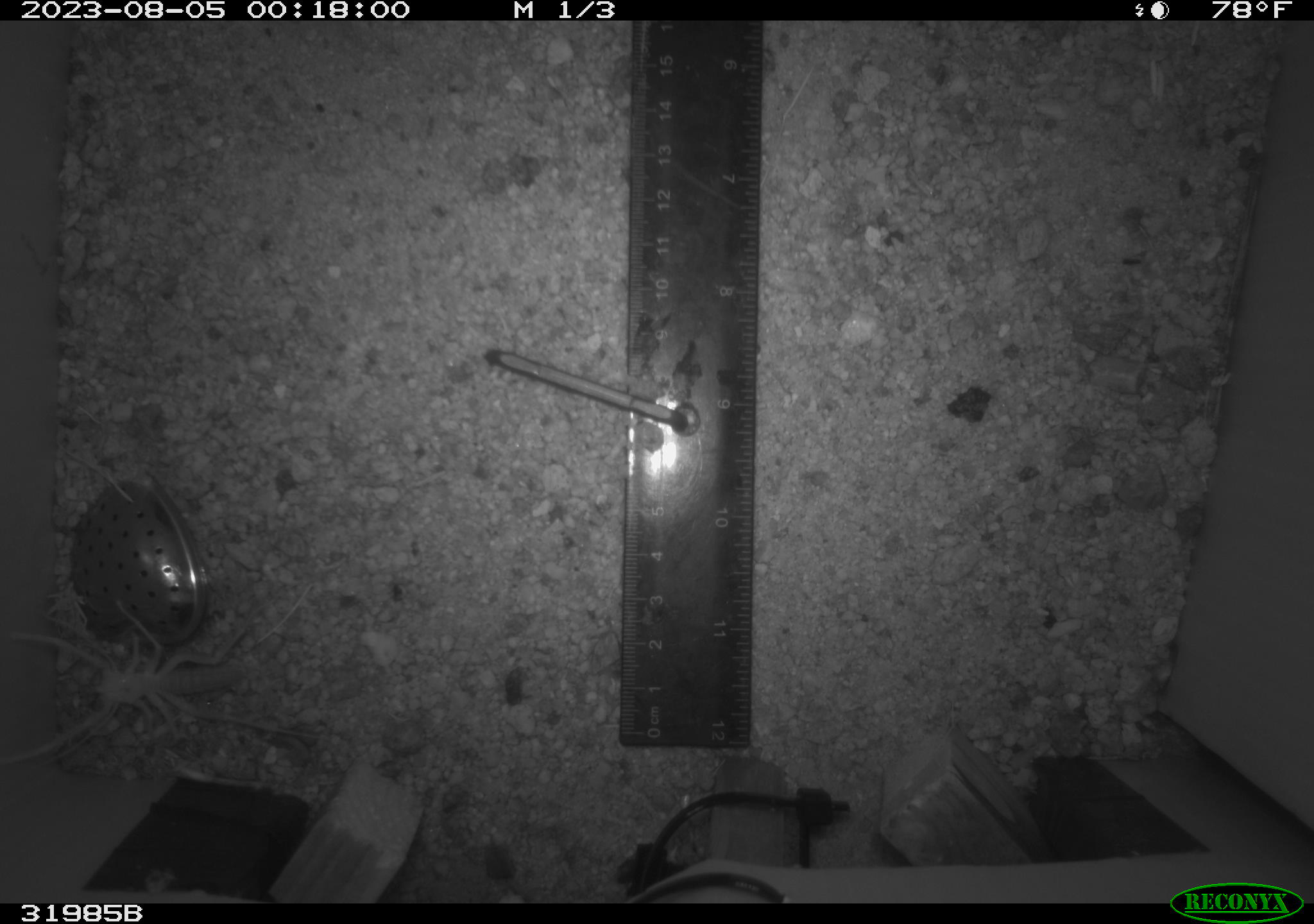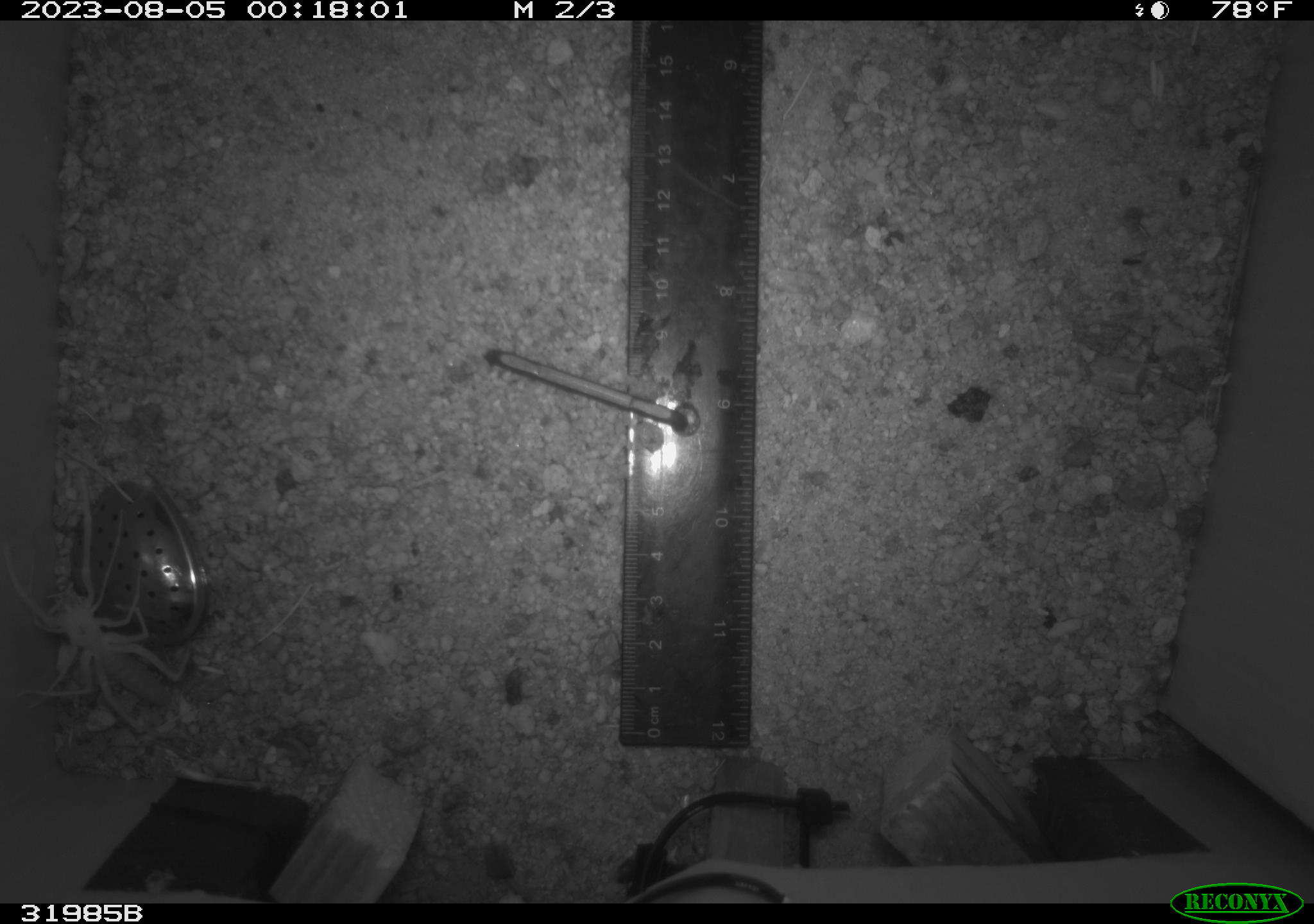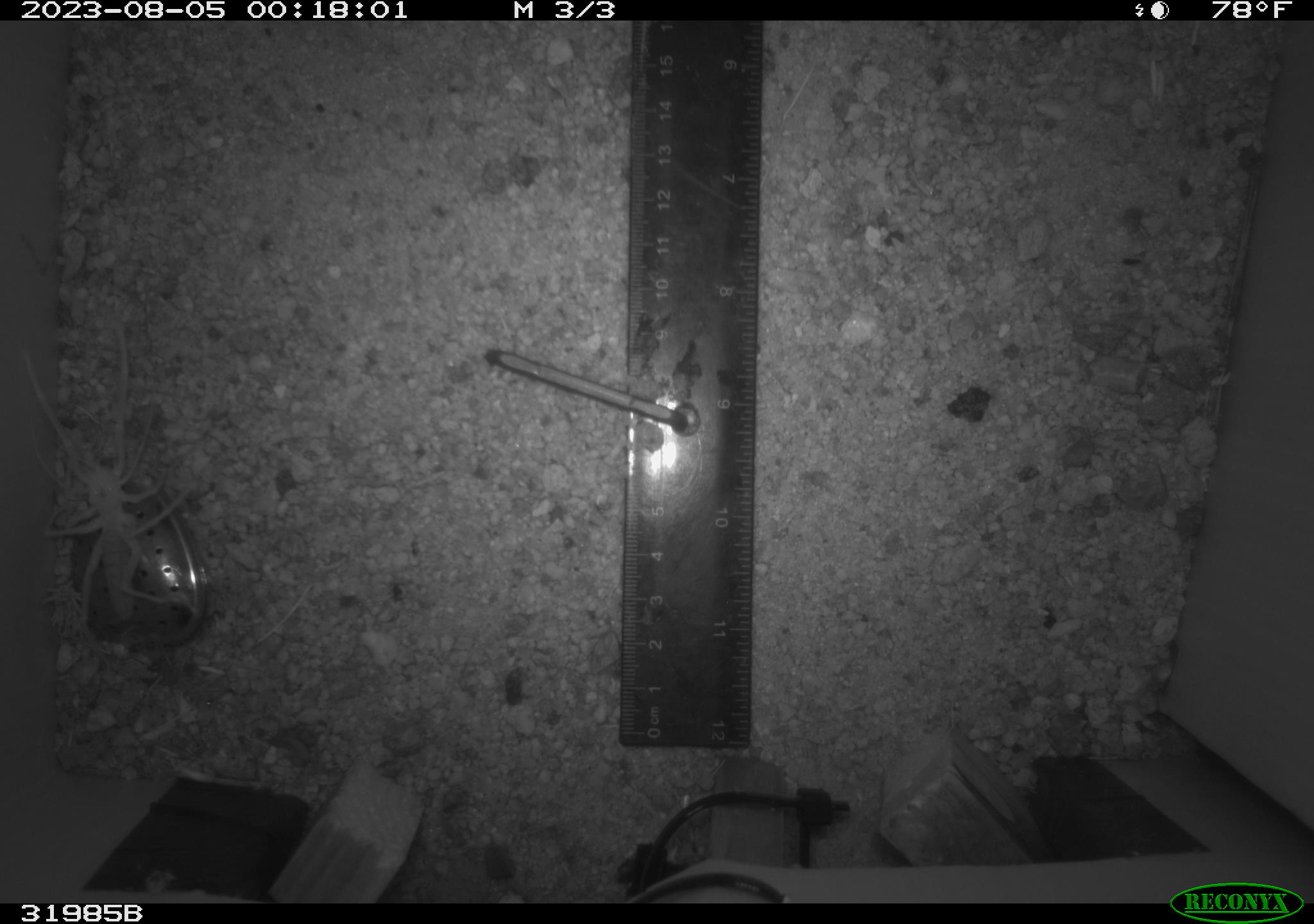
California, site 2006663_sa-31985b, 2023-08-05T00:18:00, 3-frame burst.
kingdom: Animalia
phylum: Arthropoda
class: Insecta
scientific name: Insecta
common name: insect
Insect (Insecta).